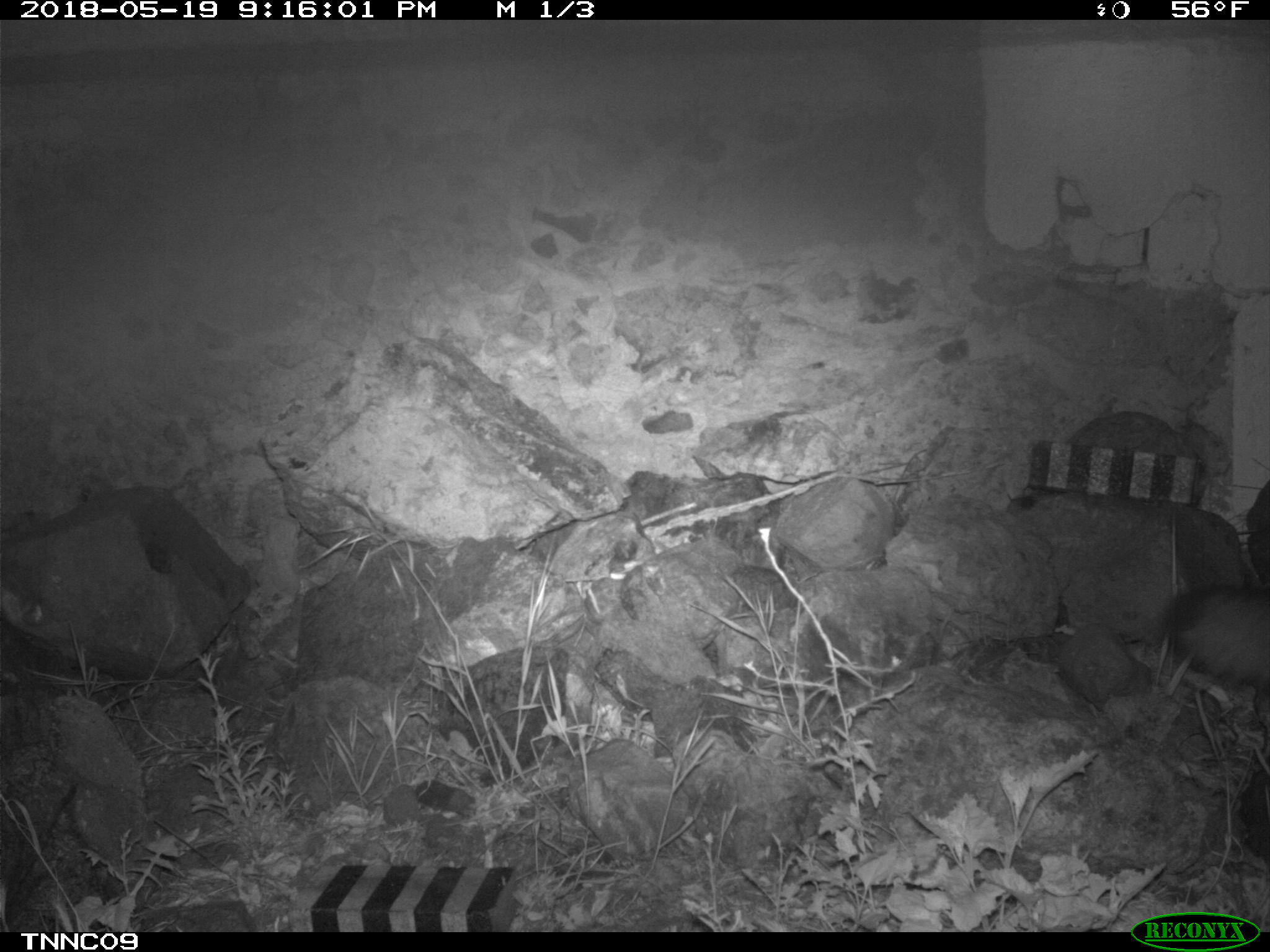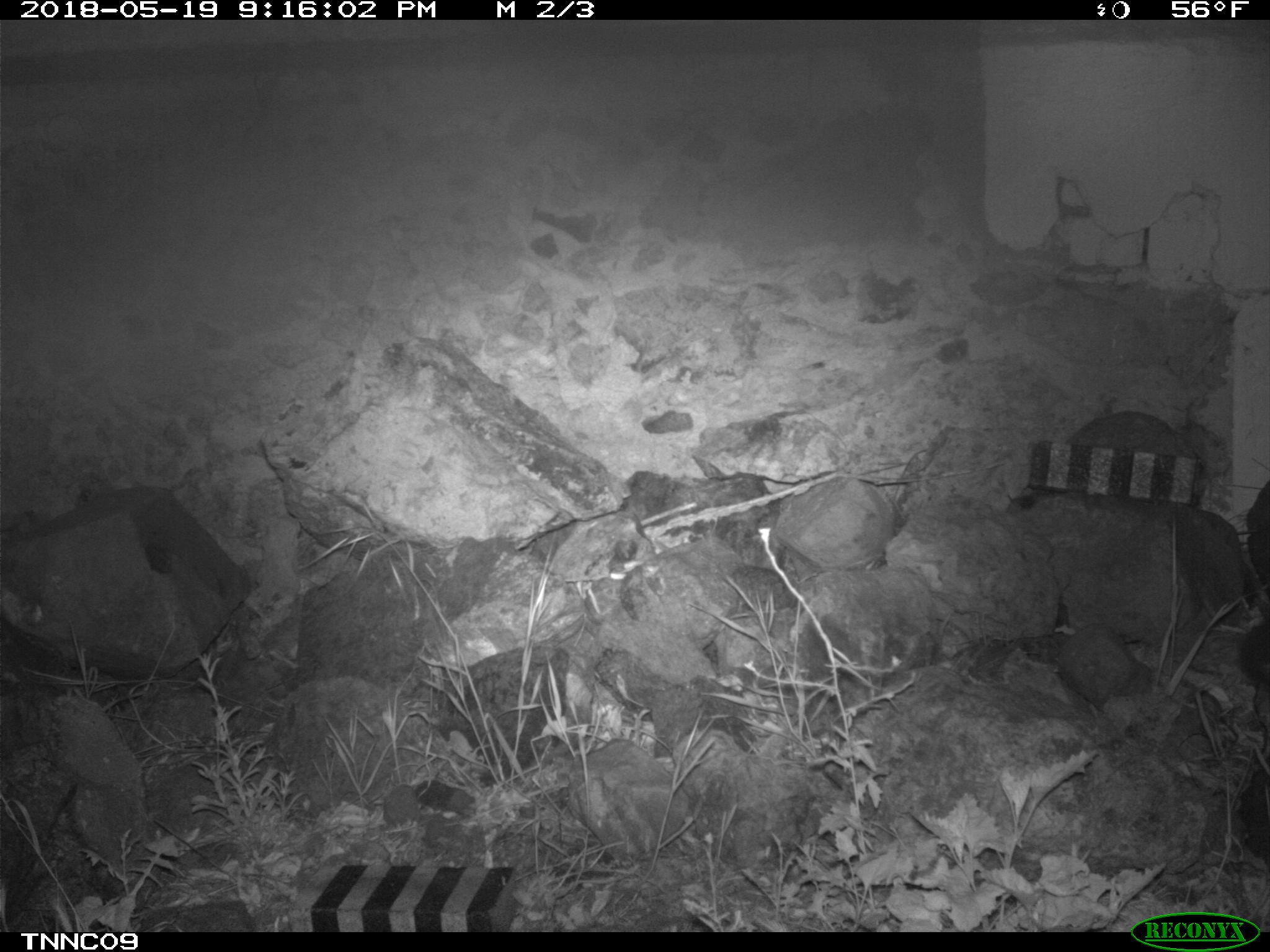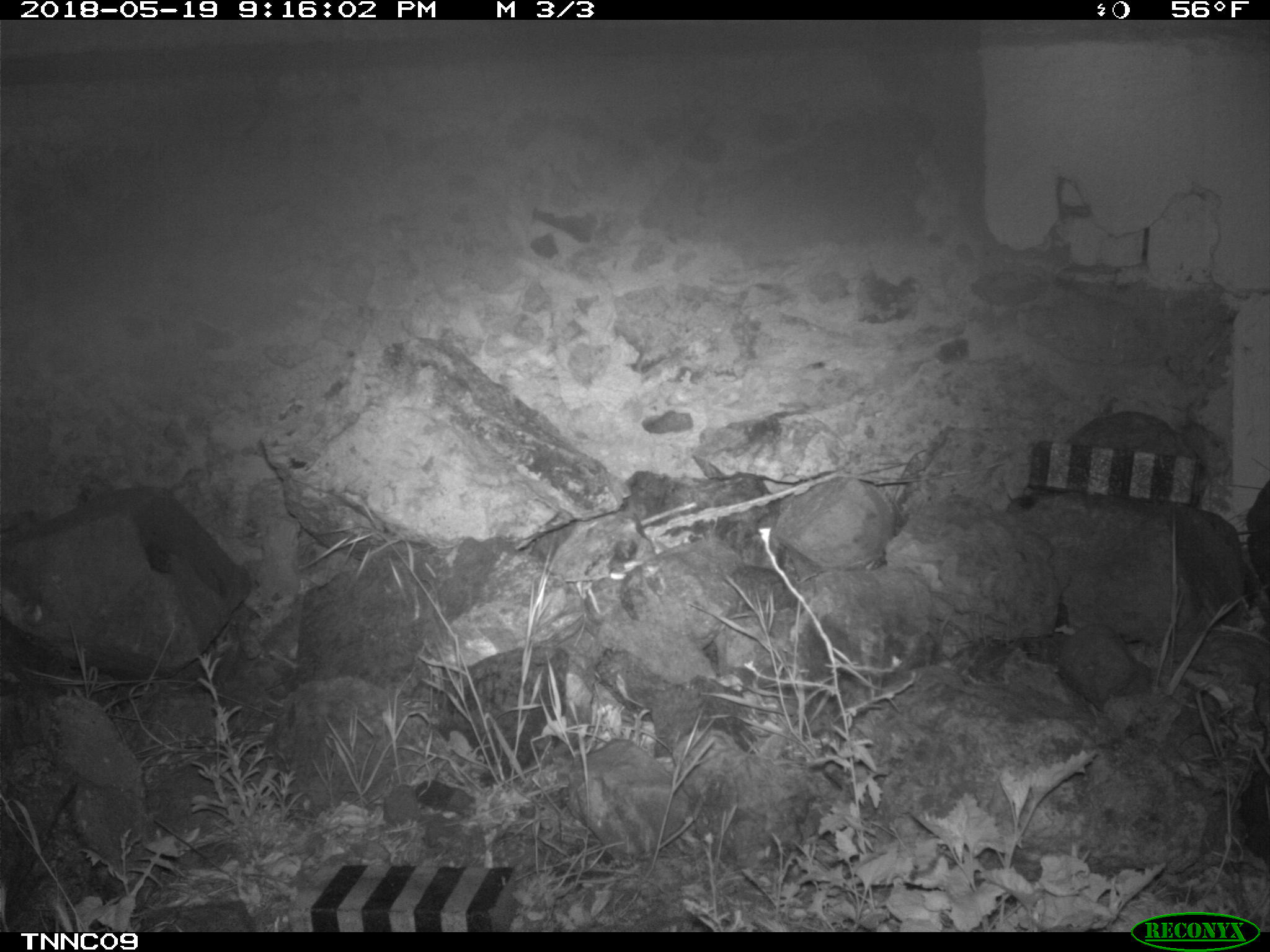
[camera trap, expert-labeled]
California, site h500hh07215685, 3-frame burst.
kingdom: Animalia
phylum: Chordata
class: Mammalia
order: Carnivora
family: Canidae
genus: Urocyon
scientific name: Urocyon littoralis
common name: island fox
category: fox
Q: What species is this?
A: Fox (island fox) (Urocyon littoralis).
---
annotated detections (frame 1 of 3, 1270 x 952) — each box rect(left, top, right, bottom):
fox: rect(1161, 583, 1269, 692)